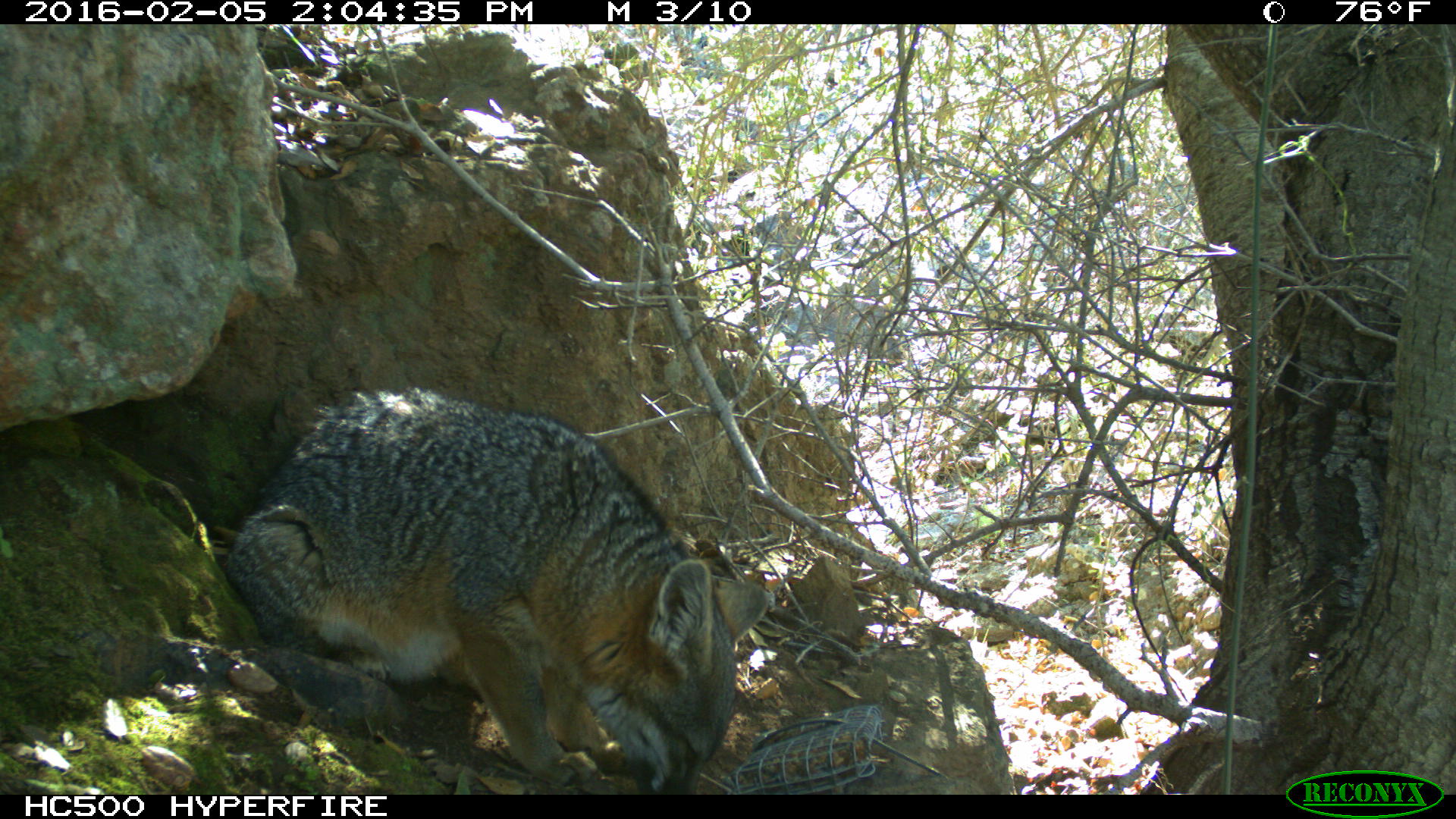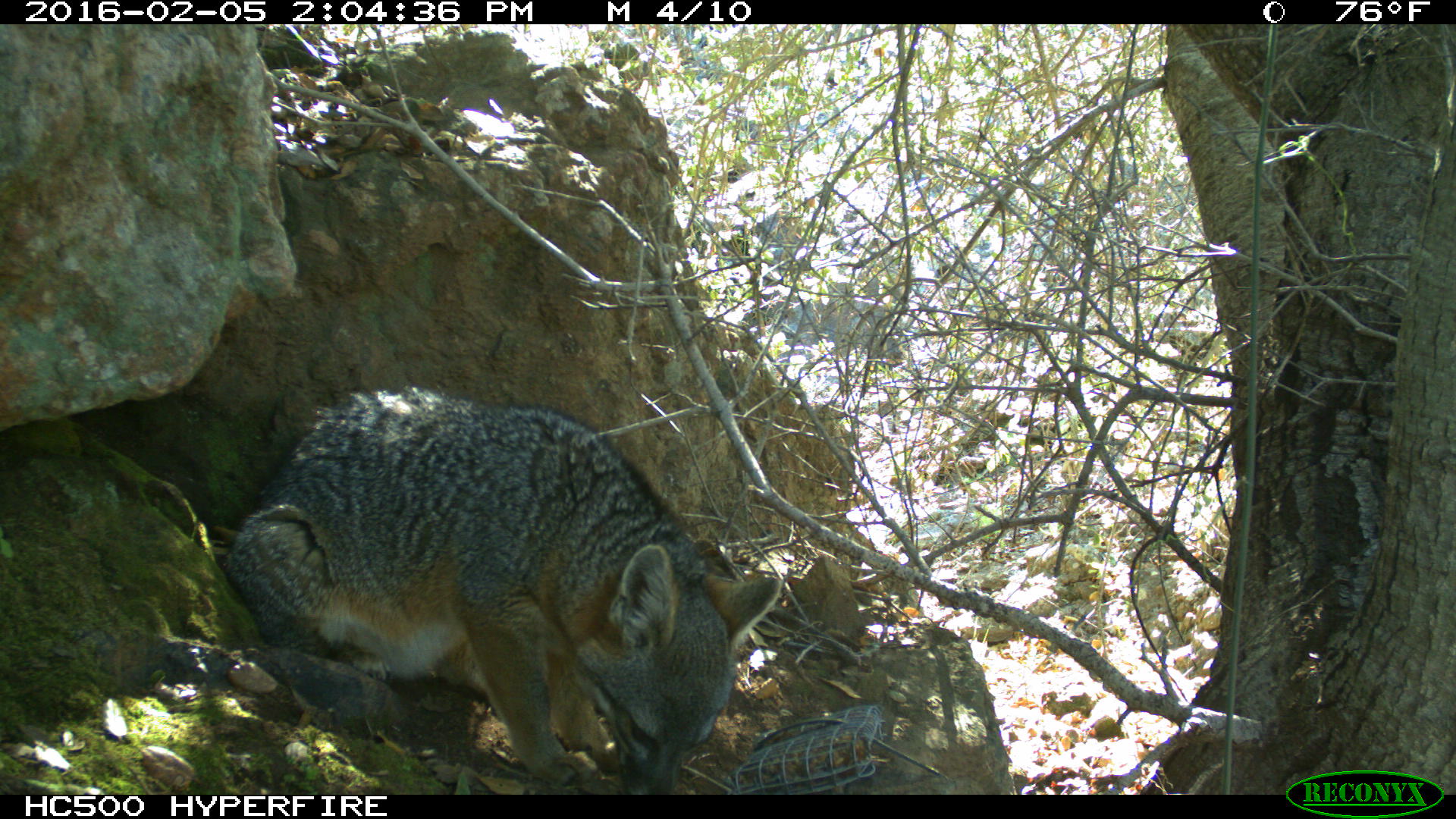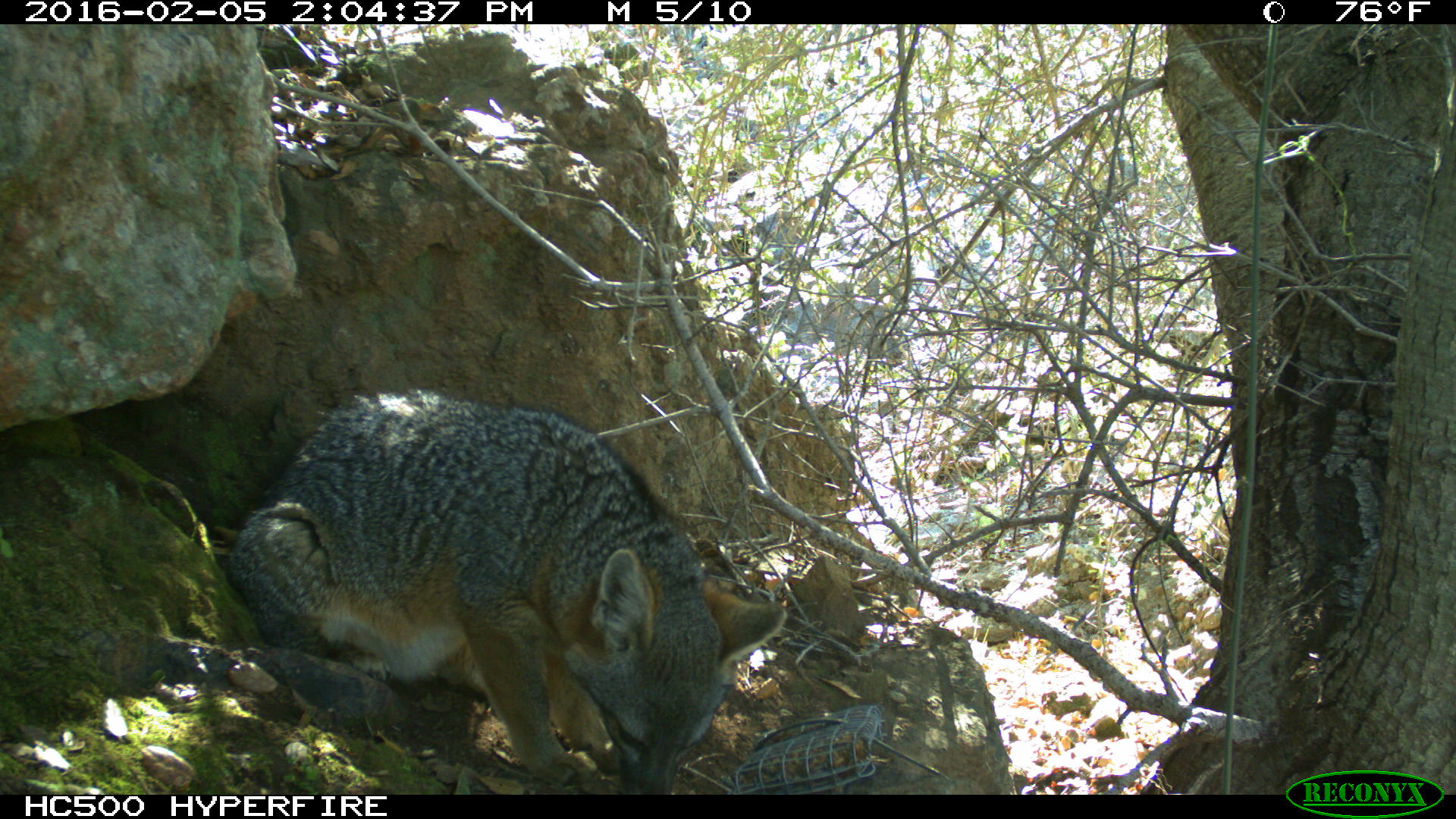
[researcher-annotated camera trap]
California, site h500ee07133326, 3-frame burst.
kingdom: Animalia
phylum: Chordata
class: Mammalia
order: Carnivora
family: Canidae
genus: Urocyon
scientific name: Urocyon littoralis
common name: island fox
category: fox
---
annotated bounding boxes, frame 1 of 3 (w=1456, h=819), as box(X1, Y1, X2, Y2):
fox: box(222, 386, 767, 795)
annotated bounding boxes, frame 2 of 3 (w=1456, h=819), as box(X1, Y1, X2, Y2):
fox: box(222, 381, 781, 795)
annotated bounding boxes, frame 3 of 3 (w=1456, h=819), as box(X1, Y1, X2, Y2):
fox: box(224, 387, 787, 794)